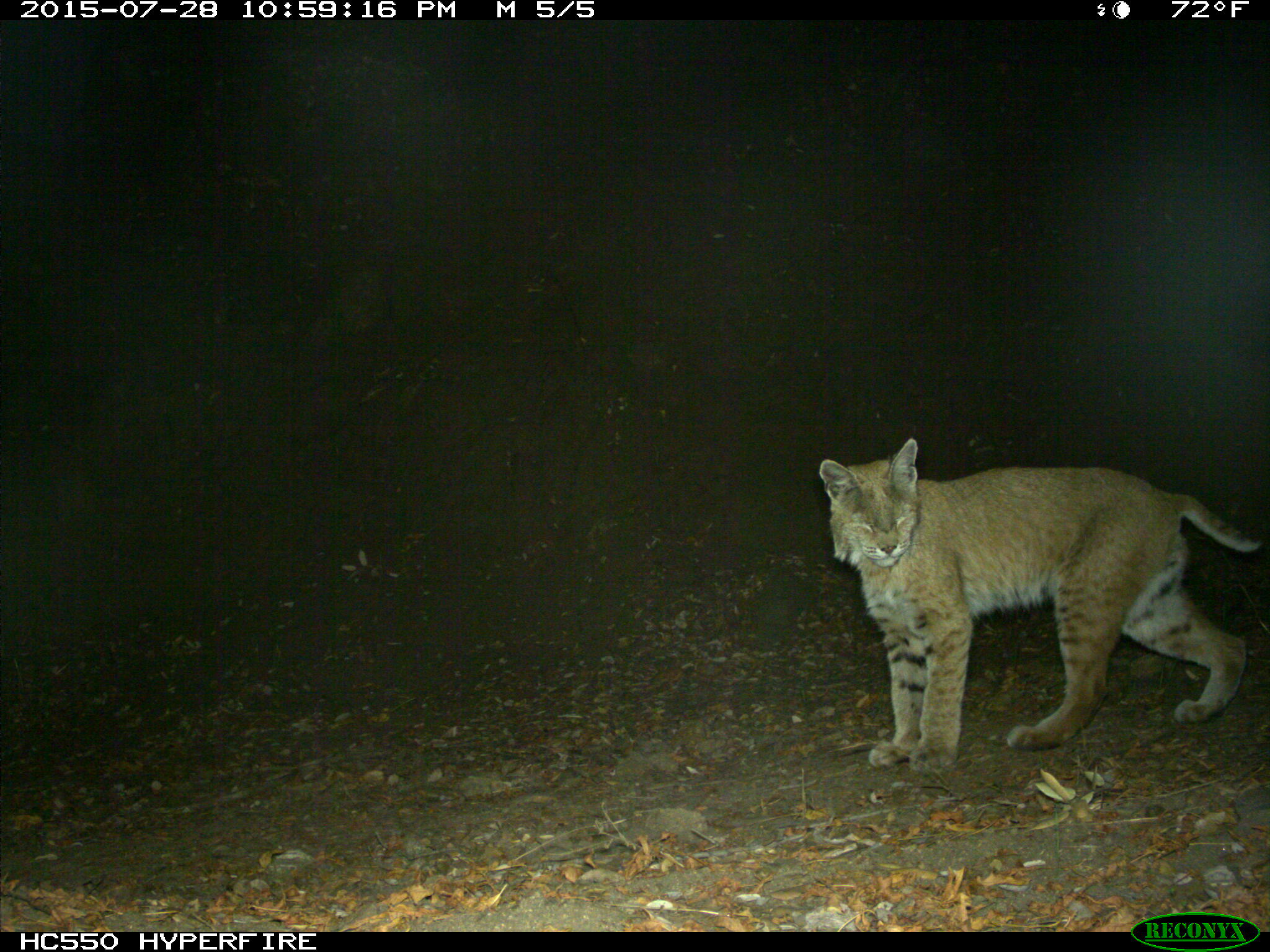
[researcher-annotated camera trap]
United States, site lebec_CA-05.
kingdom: Animalia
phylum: Chordata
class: Mammalia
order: Carnivora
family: Felidae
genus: Lynx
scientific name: Lynx rufus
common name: bobcat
Lynx rufus (bobcat).